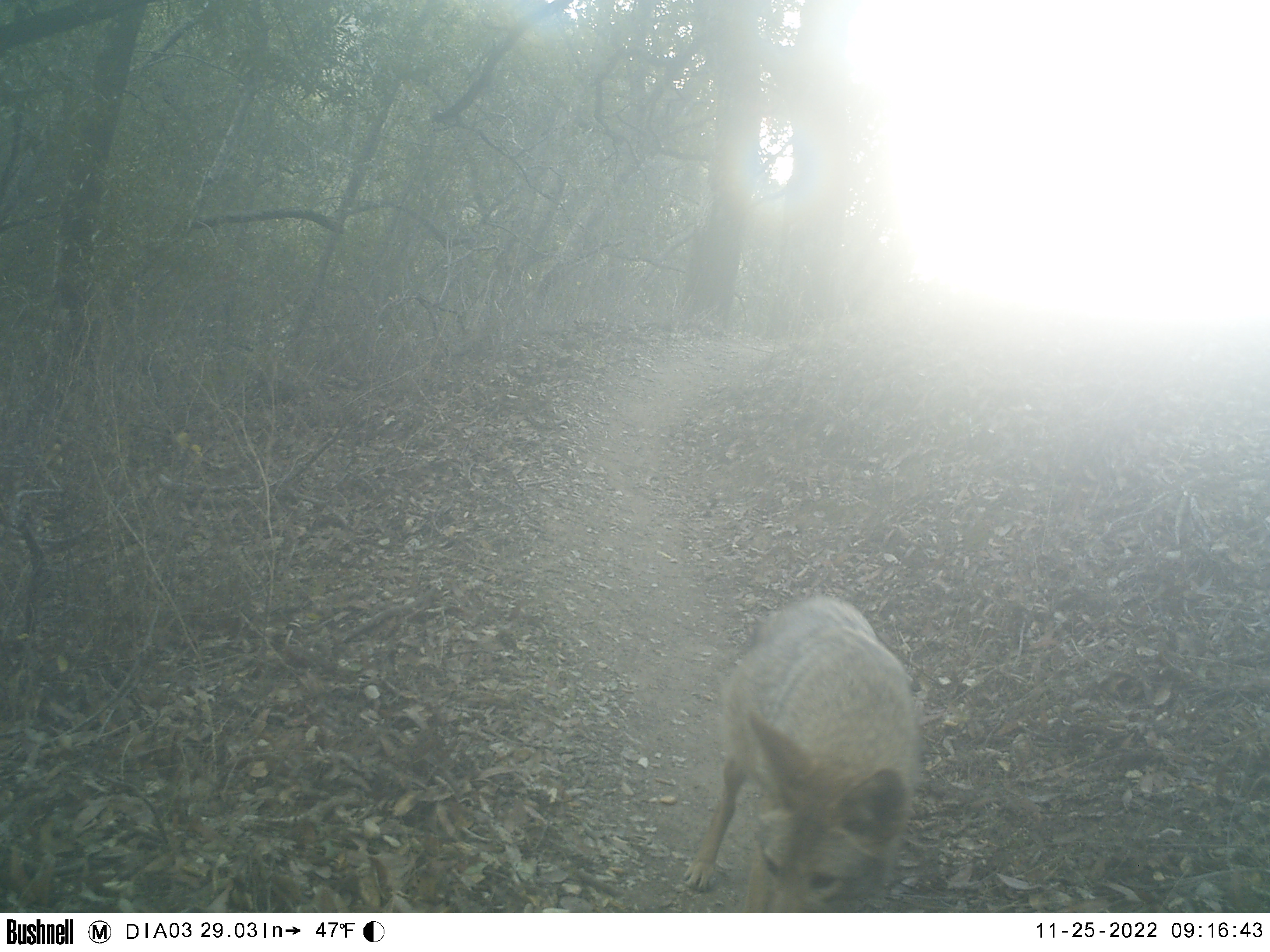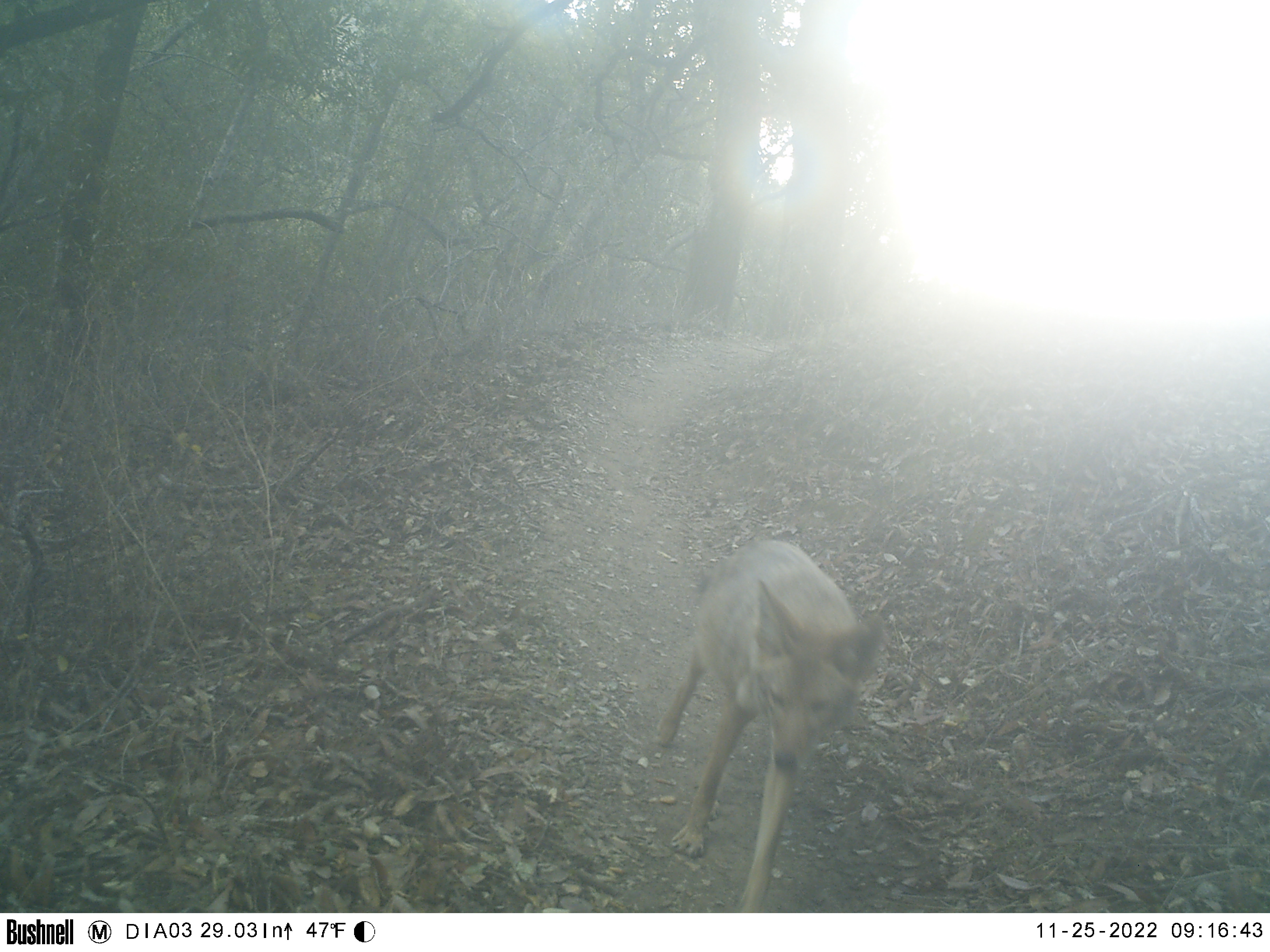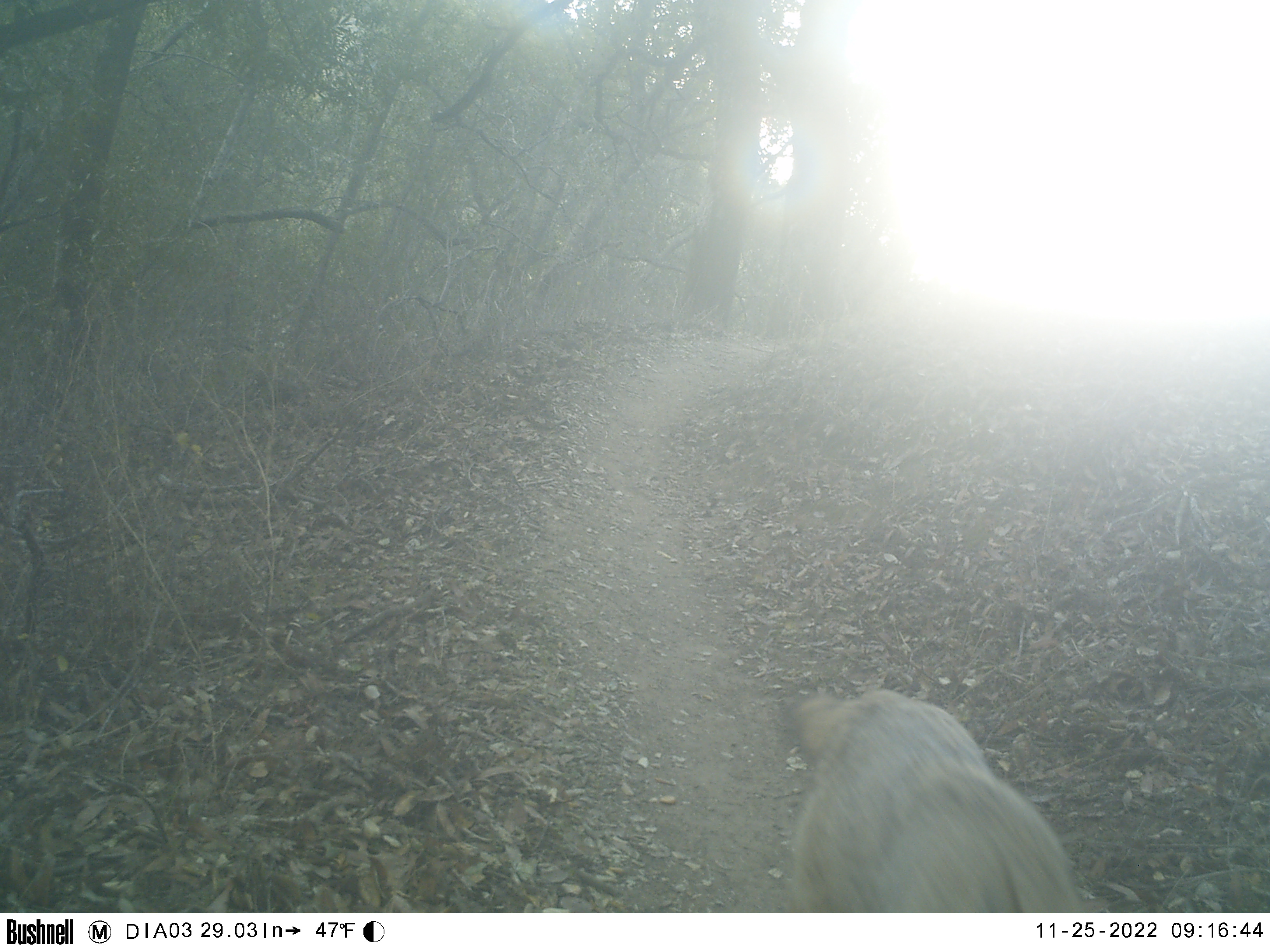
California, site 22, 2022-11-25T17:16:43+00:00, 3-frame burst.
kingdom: Animalia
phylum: Chordata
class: Mammalia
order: Carnivora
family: Canidae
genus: Canis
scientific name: Canis latrans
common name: coyote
Coyote (Canis latrans).